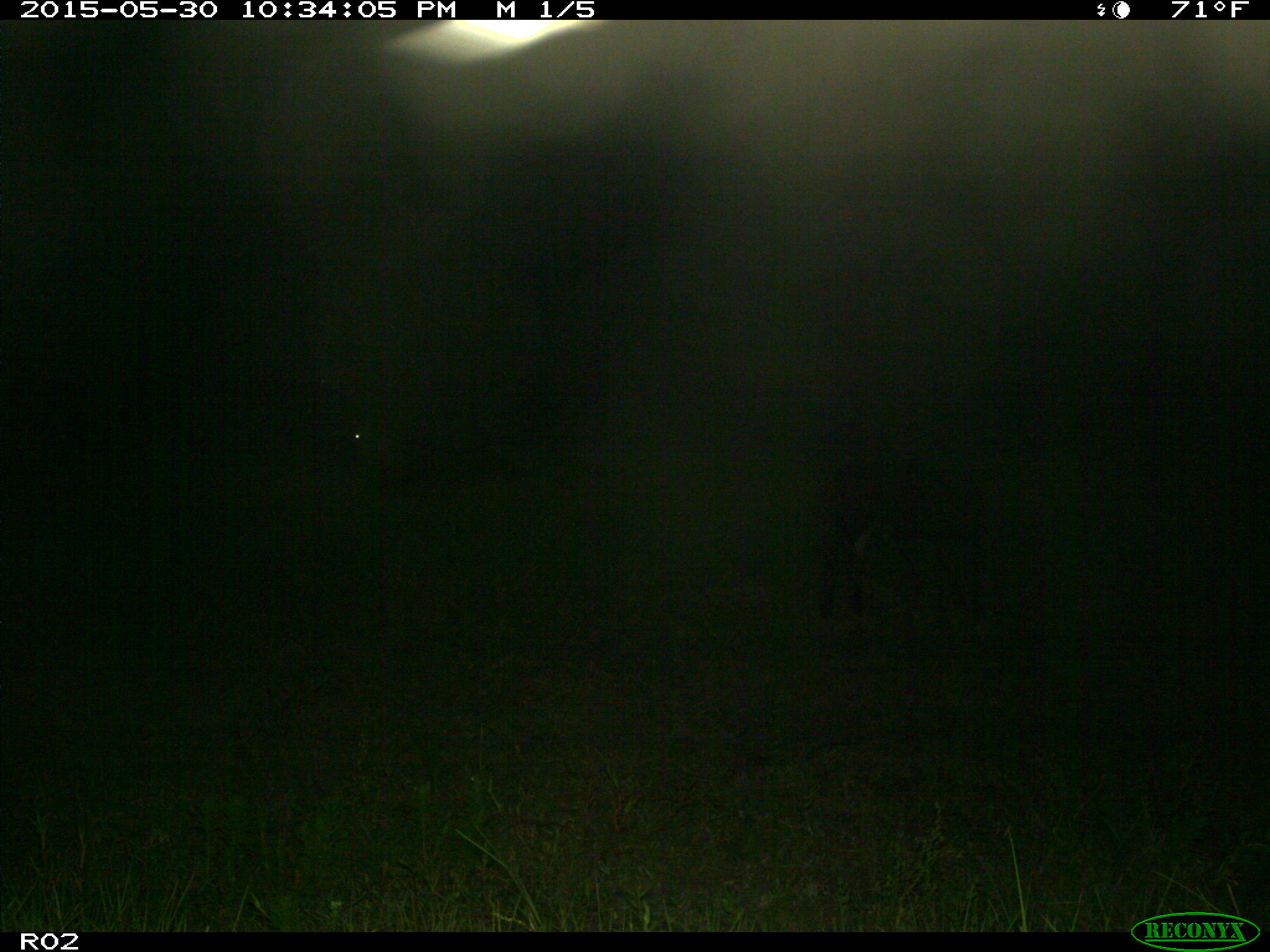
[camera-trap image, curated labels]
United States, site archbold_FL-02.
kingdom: Animalia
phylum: Chordata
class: Mammalia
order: Artiodactyla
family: Bovidae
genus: Bos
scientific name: Bos taurus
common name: domestic cow